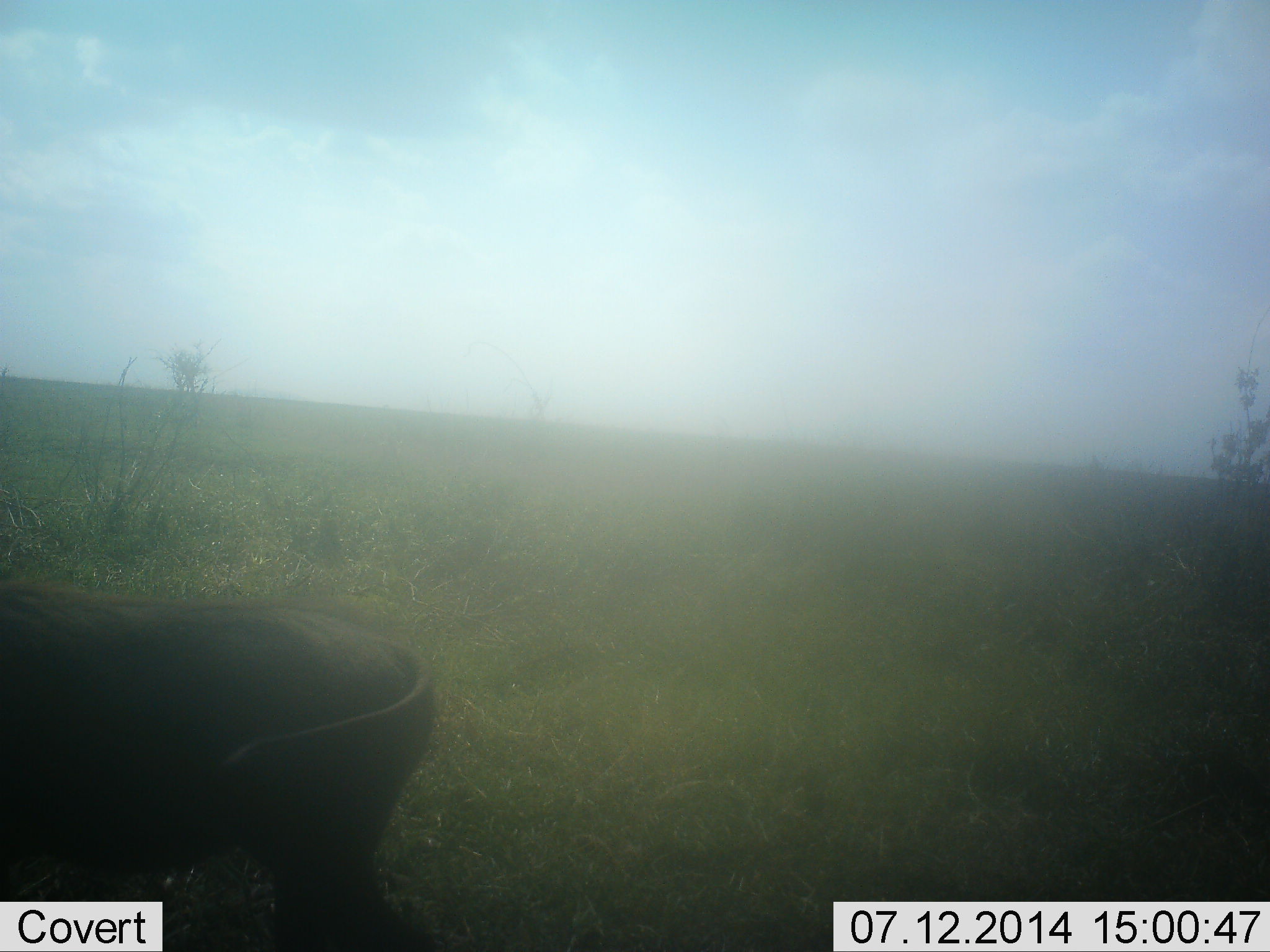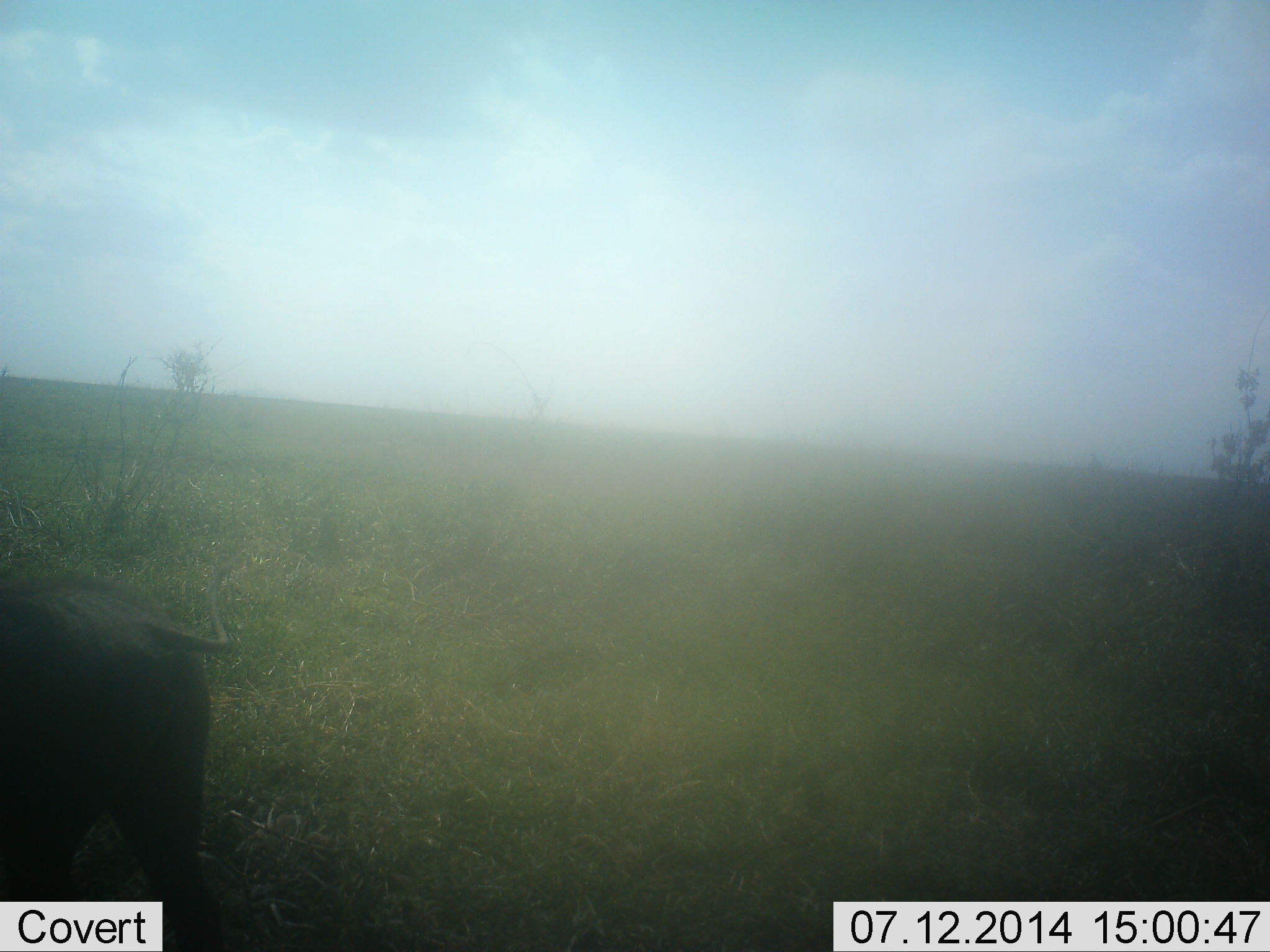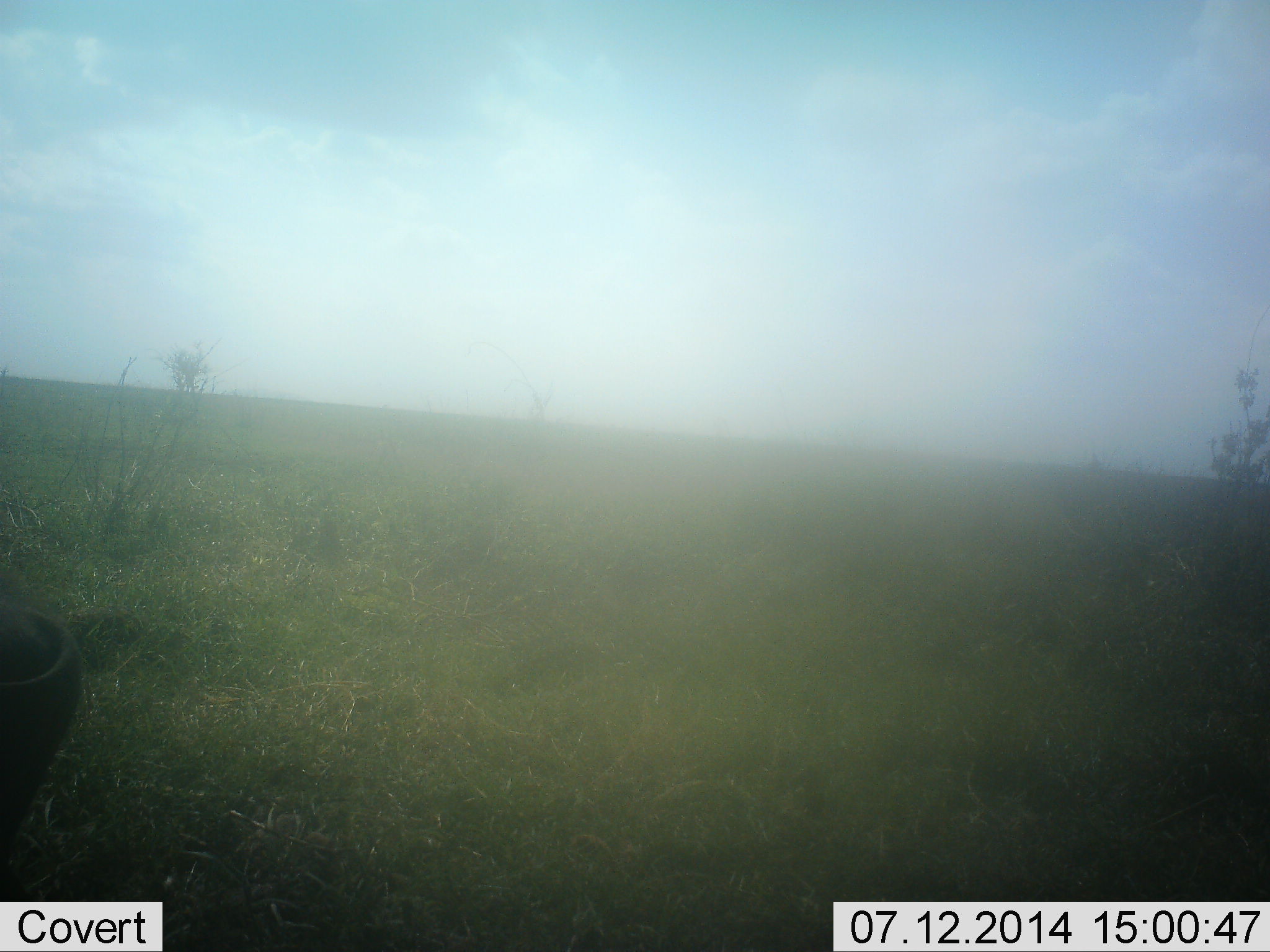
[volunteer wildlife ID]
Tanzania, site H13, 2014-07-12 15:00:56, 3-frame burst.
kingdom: Animalia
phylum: Chordata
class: Mammalia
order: Artiodactyla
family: Suidae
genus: Phacochoerus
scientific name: Phacochoerus africanus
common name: warthog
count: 1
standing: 20%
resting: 0%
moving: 90%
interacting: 0%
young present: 0%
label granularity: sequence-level